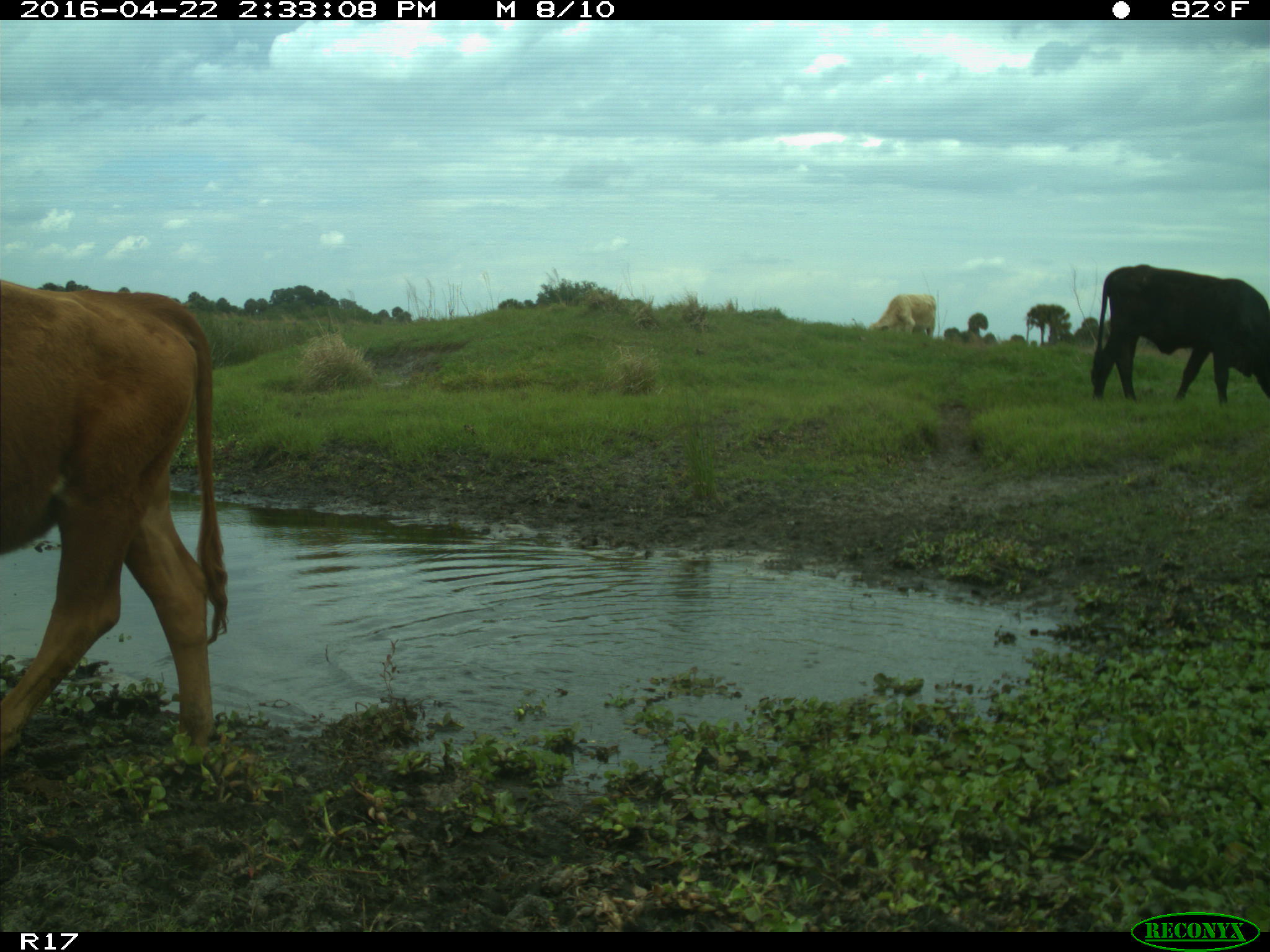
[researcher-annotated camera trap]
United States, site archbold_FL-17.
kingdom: Animalia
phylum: Chordata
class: Mammalia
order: Artiodactyla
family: Bovidae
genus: Bos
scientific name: Bos taurus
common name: domestic cow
Bos taurus (domestic cow).